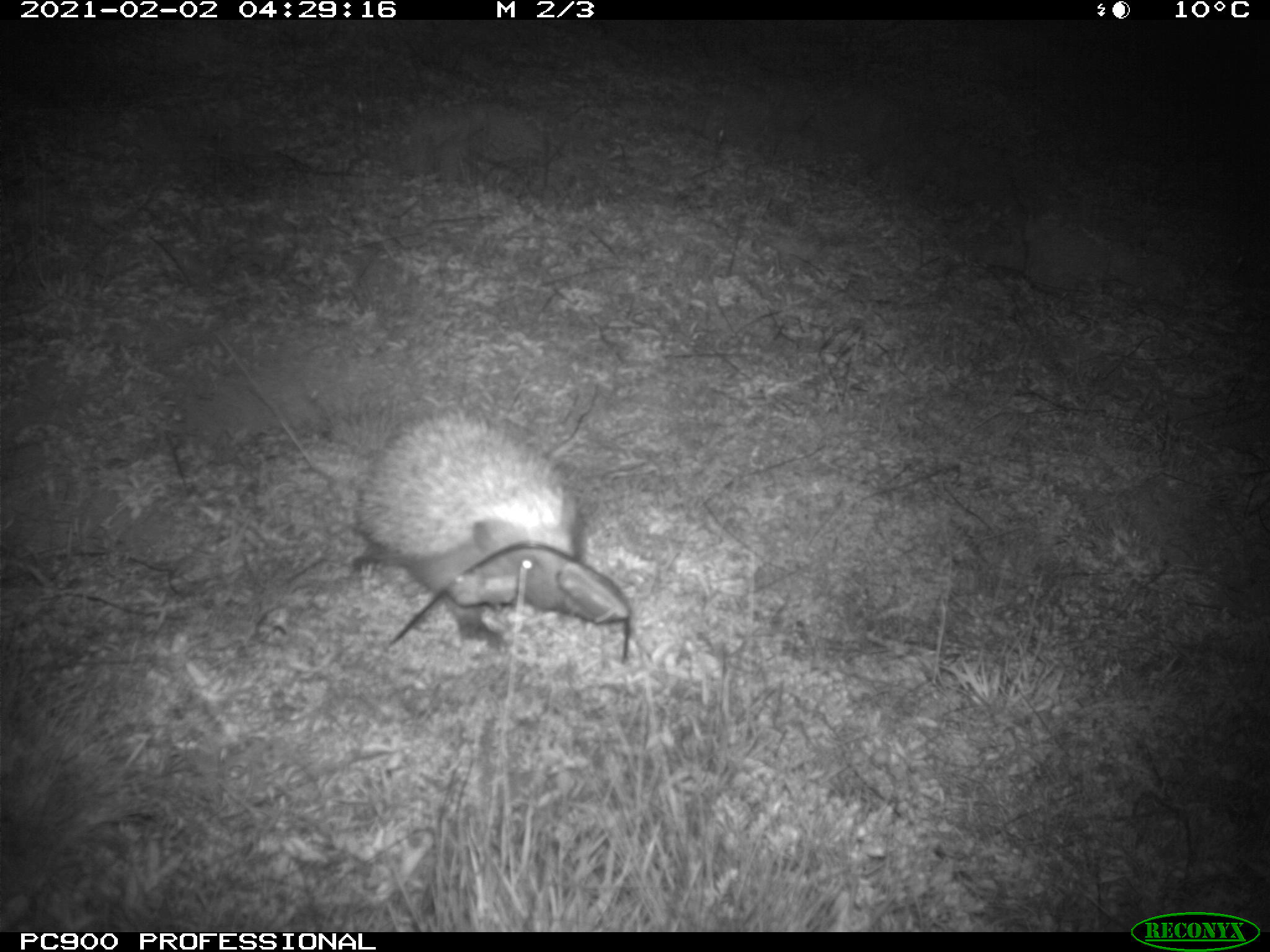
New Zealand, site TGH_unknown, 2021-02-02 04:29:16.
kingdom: Animalia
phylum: Chordata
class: Mammalia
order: Eulipotyphla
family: Erinaceidae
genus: Erinaceus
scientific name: Erinaceus europaeus europaeus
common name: european hedgehog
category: hedgehog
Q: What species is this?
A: Hedgehog (european hedgehog) (Erinaceus europaeus europaeus).